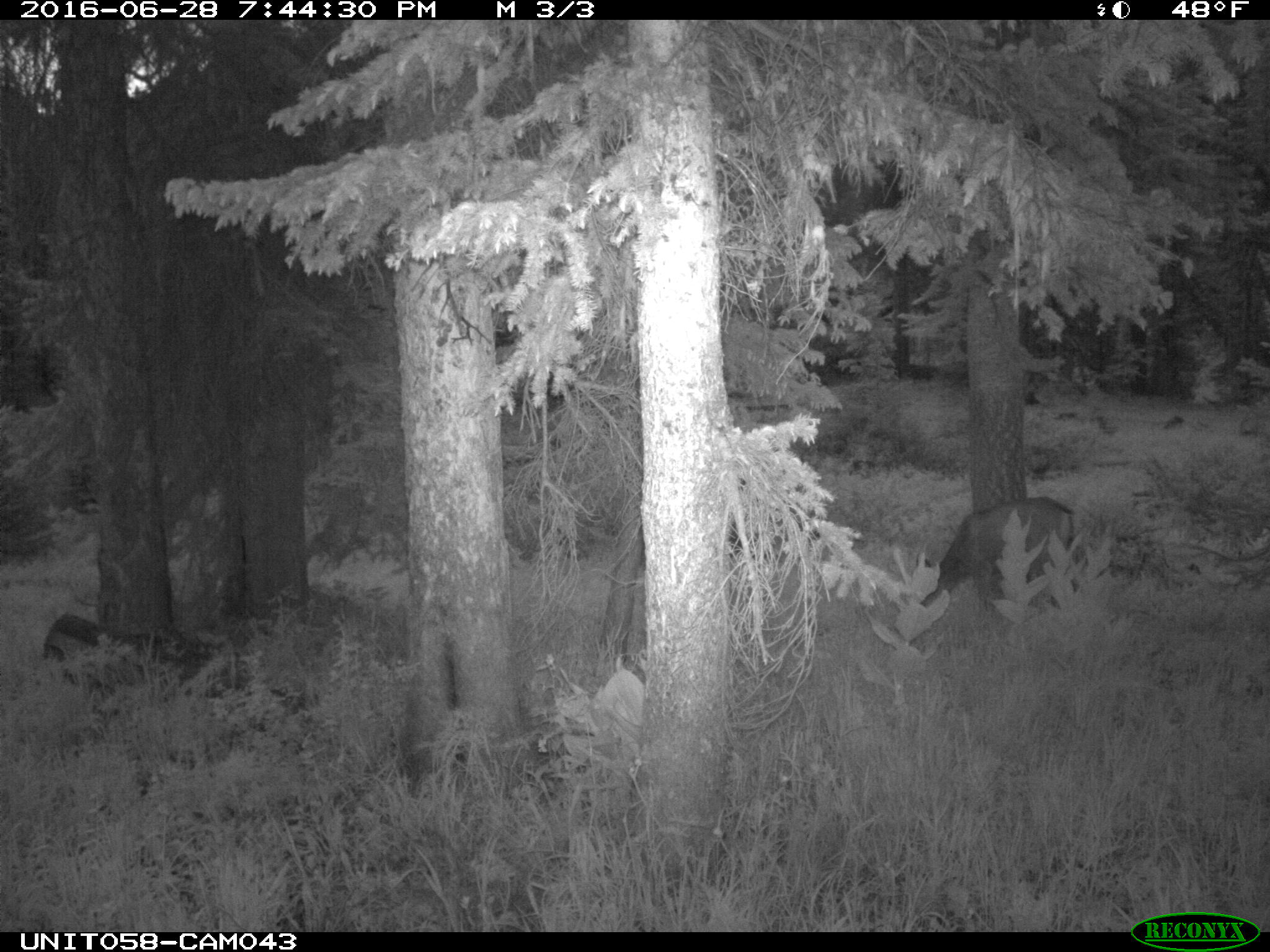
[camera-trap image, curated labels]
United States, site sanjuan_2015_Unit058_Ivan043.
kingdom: Animalia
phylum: Chordata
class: Mammalia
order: Artiodactyla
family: Cervidae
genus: Odocoileus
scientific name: Odocoileus hemionus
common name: mule deer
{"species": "Odocoileus hemionus (mule deer)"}